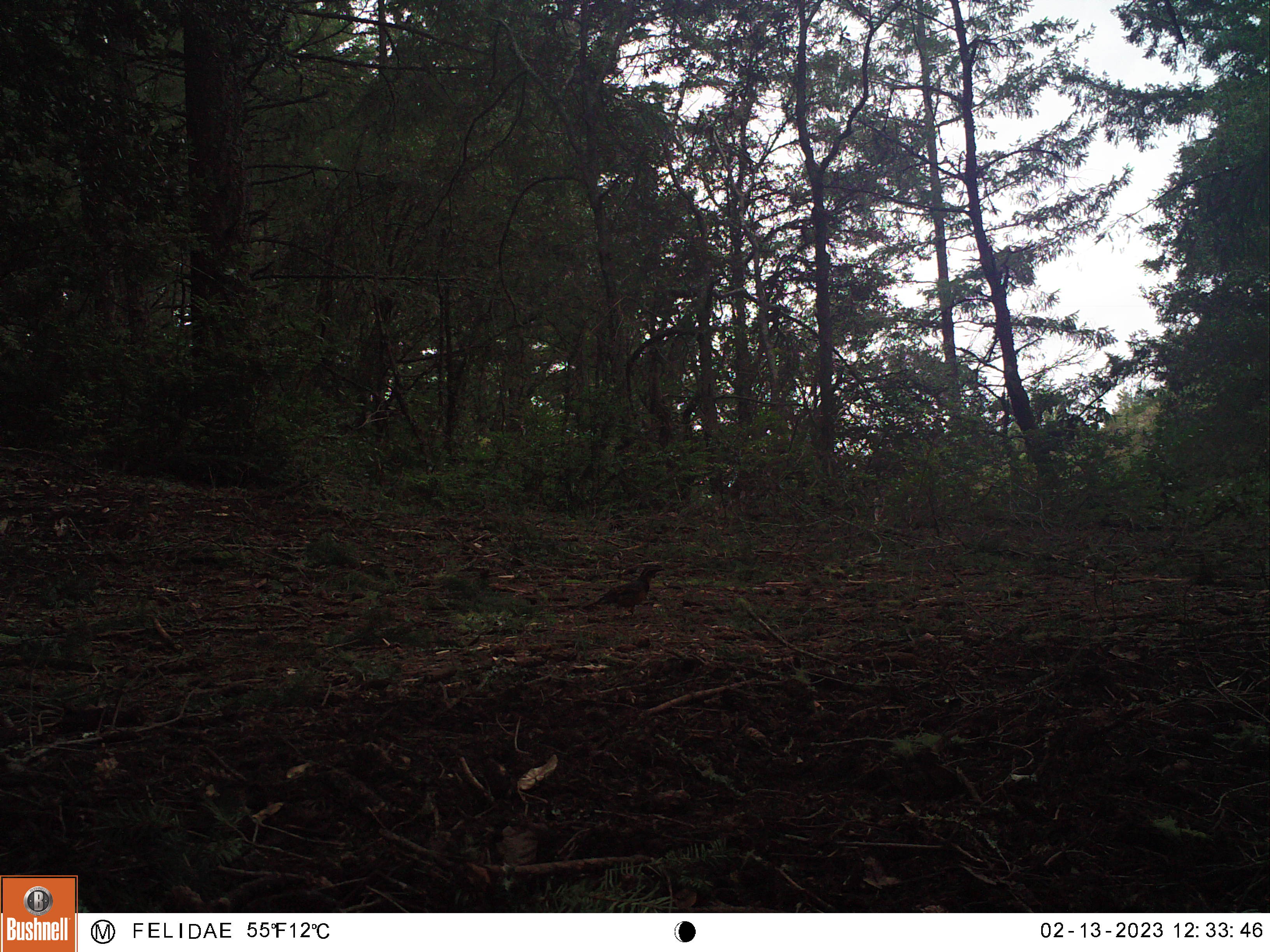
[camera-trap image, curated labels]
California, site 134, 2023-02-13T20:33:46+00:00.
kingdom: Animalia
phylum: Chordata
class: Aves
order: Passeriformes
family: Turdidae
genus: Turdus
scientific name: Turdus migratorius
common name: american robin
American robin (Turdus migratorius).